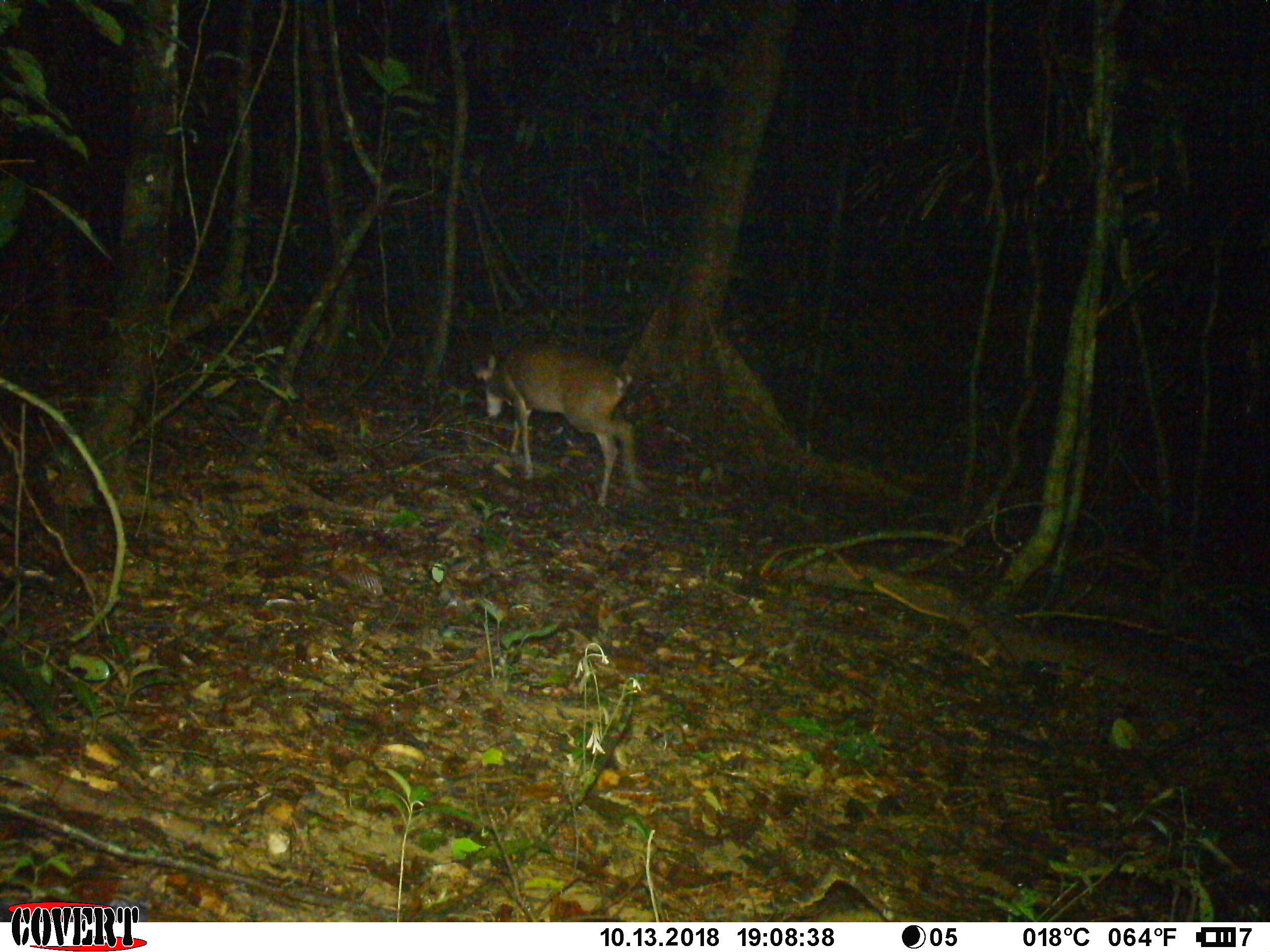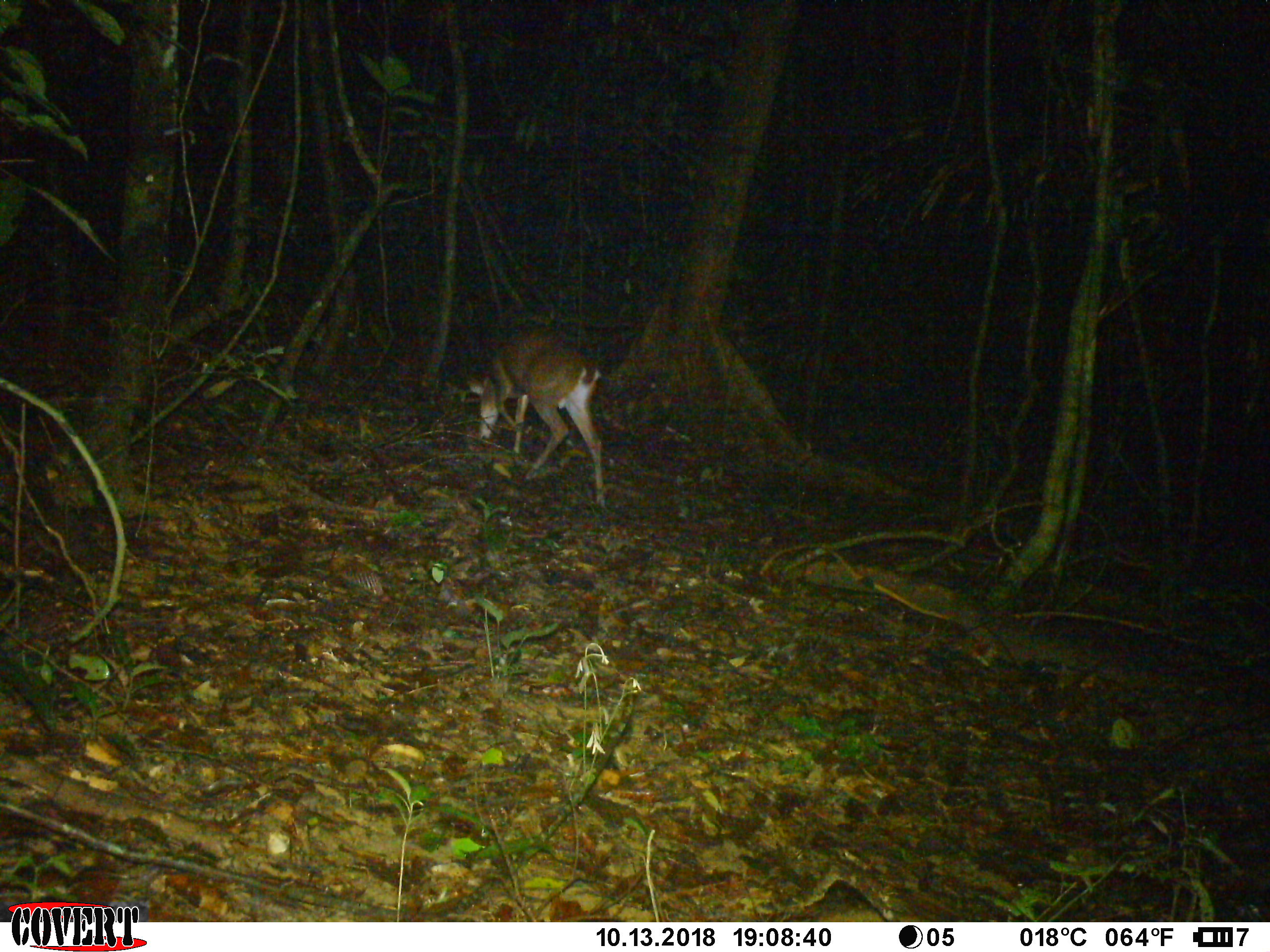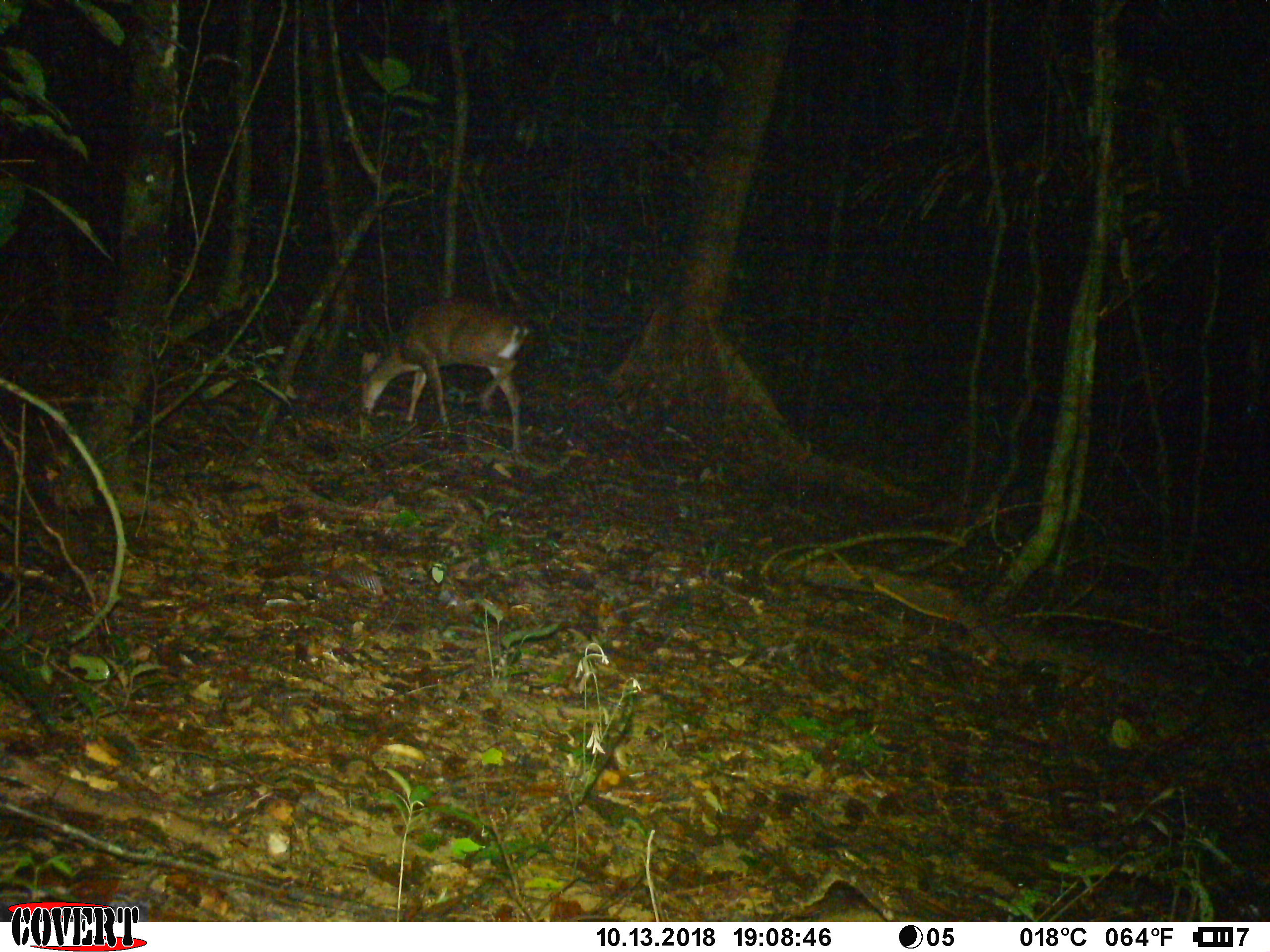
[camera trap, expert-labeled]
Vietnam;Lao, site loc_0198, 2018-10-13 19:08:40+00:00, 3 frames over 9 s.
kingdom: Animalia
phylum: Chordata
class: Mammalia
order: Artiodactyla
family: Cervidae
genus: Muntiacus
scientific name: Muntiacus vuquangensis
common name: large-antlered muntjac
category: large antlered muntjac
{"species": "large antlered muntjac (large-antlered muntjac) (Muntiacus vuquangensis)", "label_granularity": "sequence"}